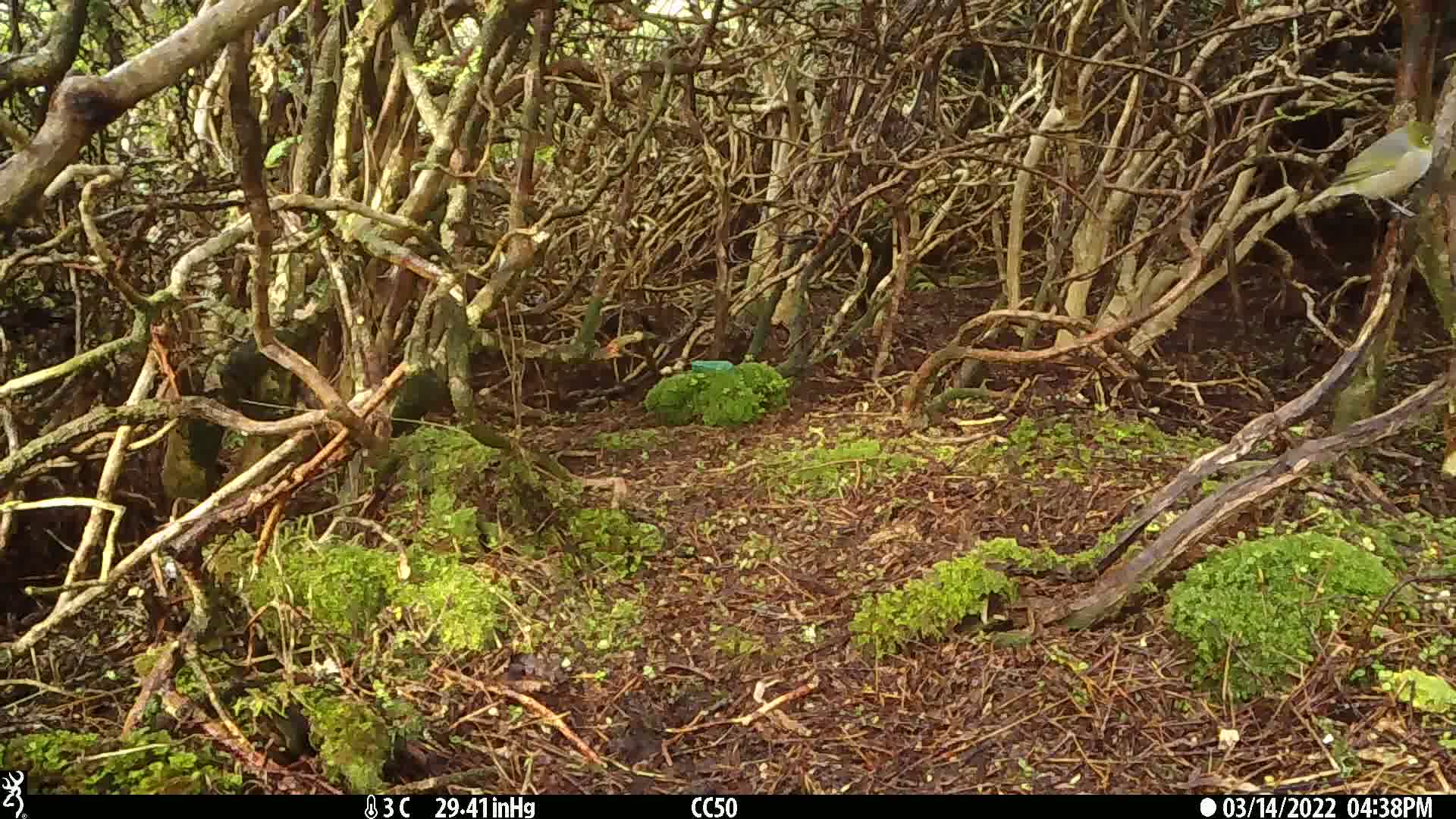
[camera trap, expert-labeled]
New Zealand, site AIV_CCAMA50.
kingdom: Animalia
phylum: Chordata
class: Aves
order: Passeriformes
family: Zosteropidae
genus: Zosterops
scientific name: Zosterops lateralis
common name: silvereye